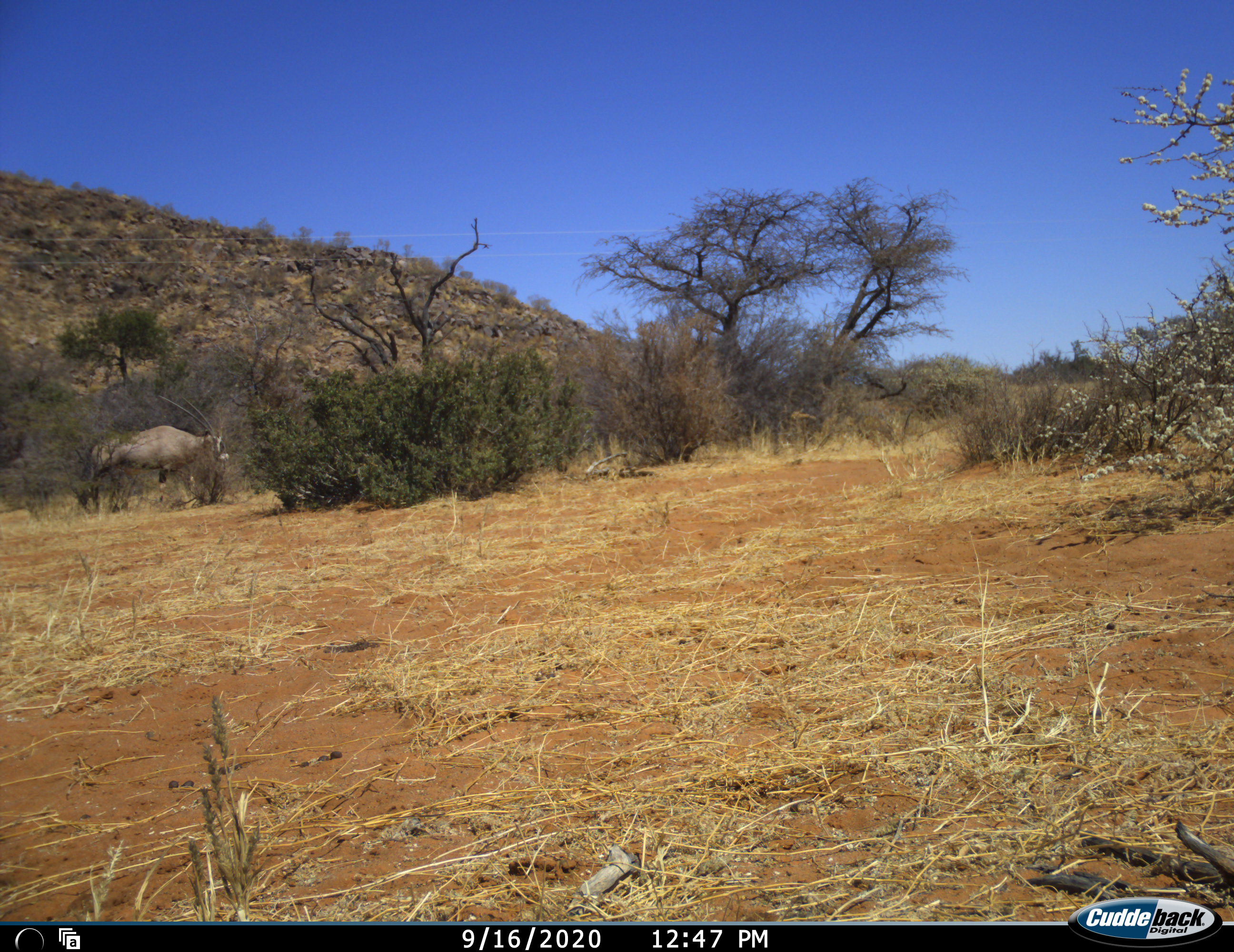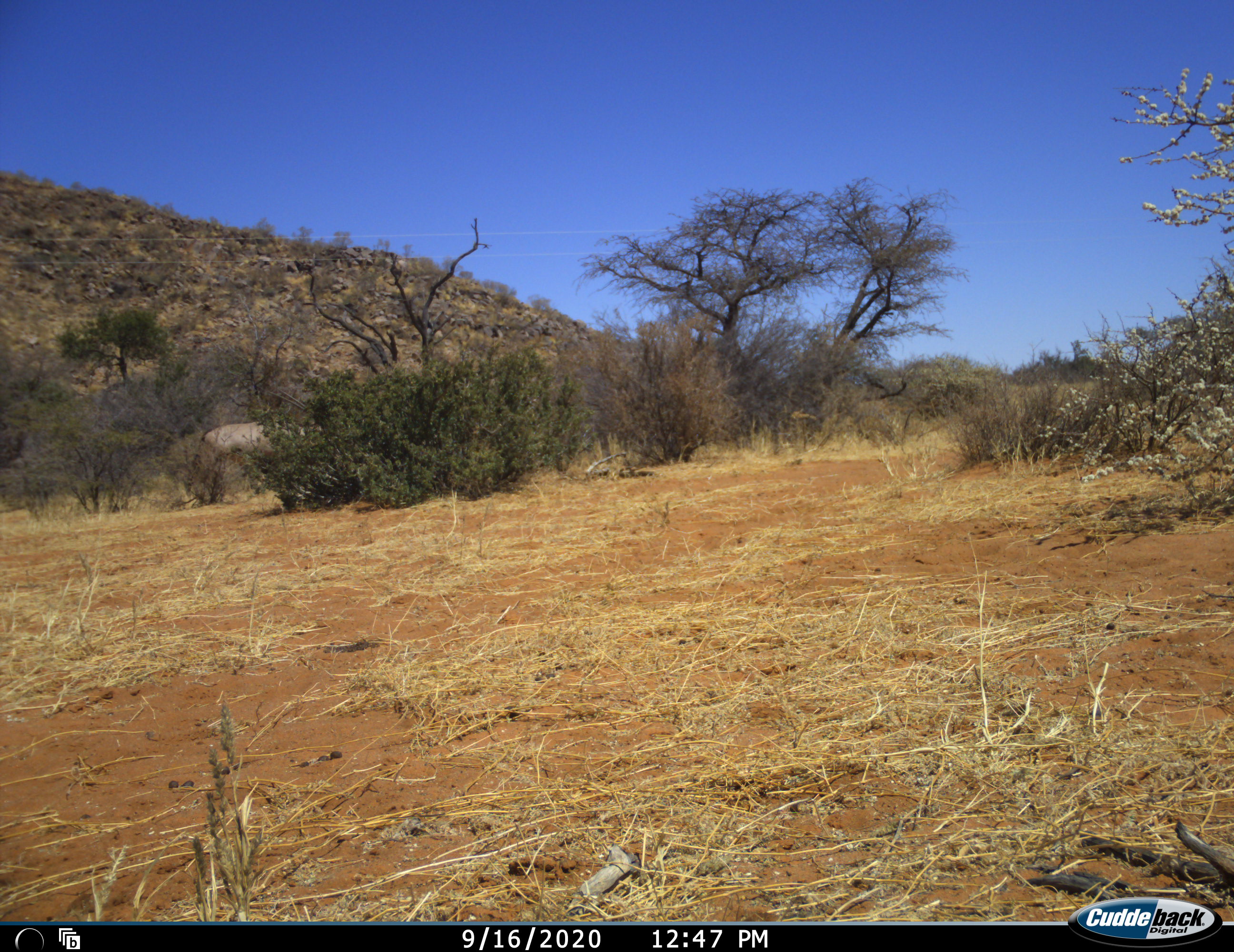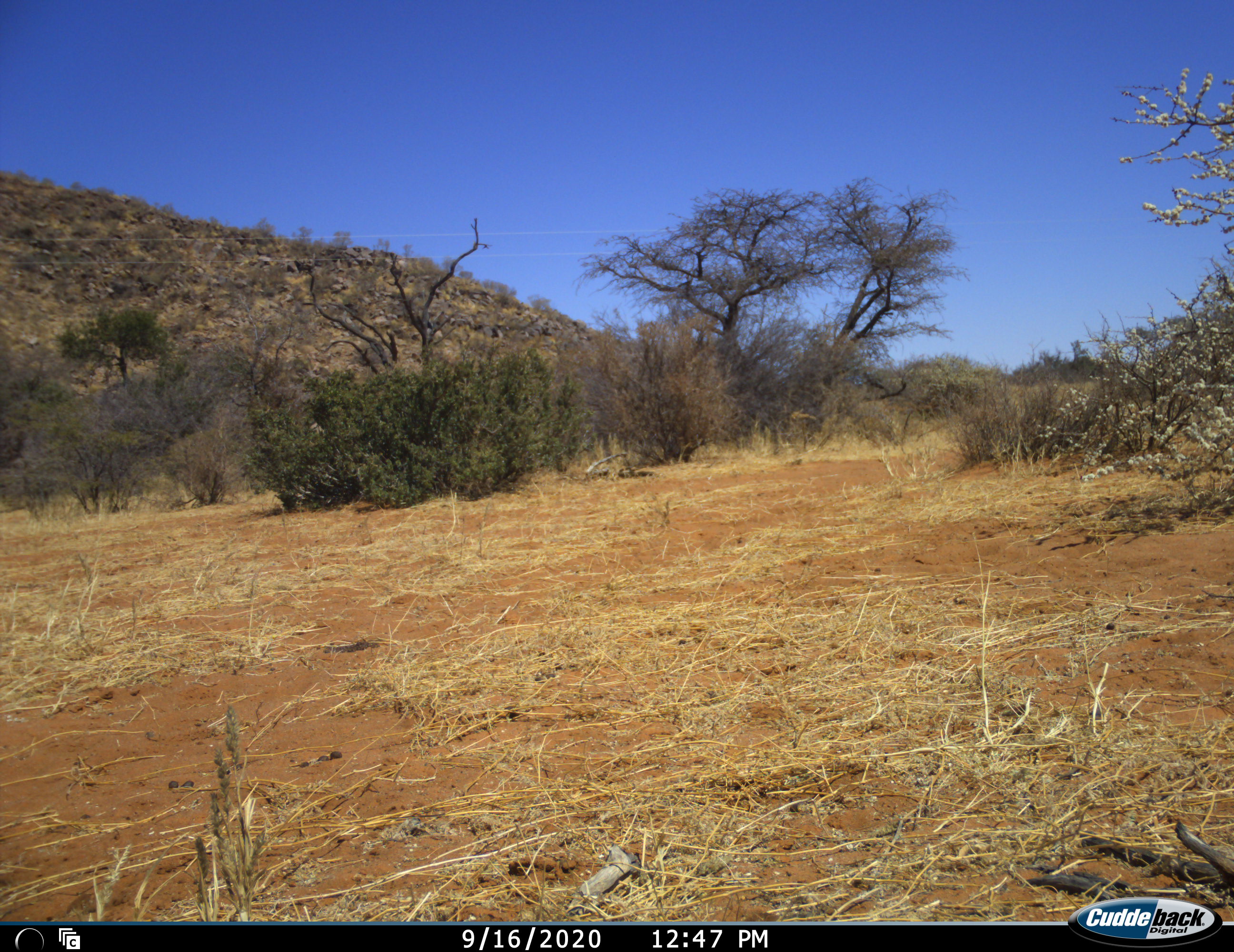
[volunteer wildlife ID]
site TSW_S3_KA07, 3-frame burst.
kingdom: Animalia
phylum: Chordata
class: Mammalia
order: Artiodactyla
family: Bovidae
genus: Oryx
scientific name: Oryx gazella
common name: gemsbok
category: oryx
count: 1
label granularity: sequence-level